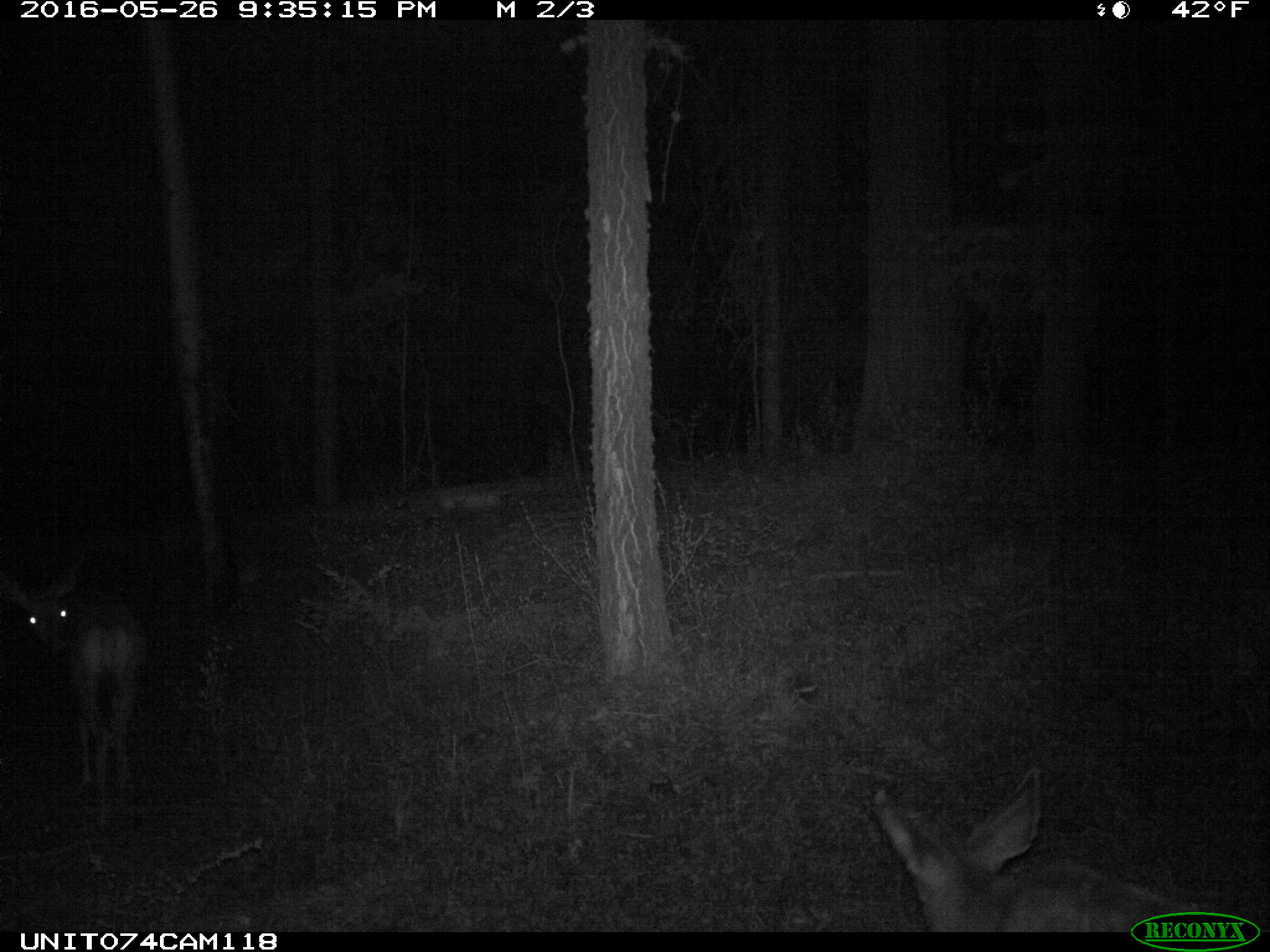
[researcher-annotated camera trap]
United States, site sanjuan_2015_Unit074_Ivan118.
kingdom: Animalia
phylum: Chordata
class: Mammalia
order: Artiodactyla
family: Cervidae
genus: Odocoileus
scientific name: Odocoileus hemionus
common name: mule deer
Odocoileus hemionus (mule deer).